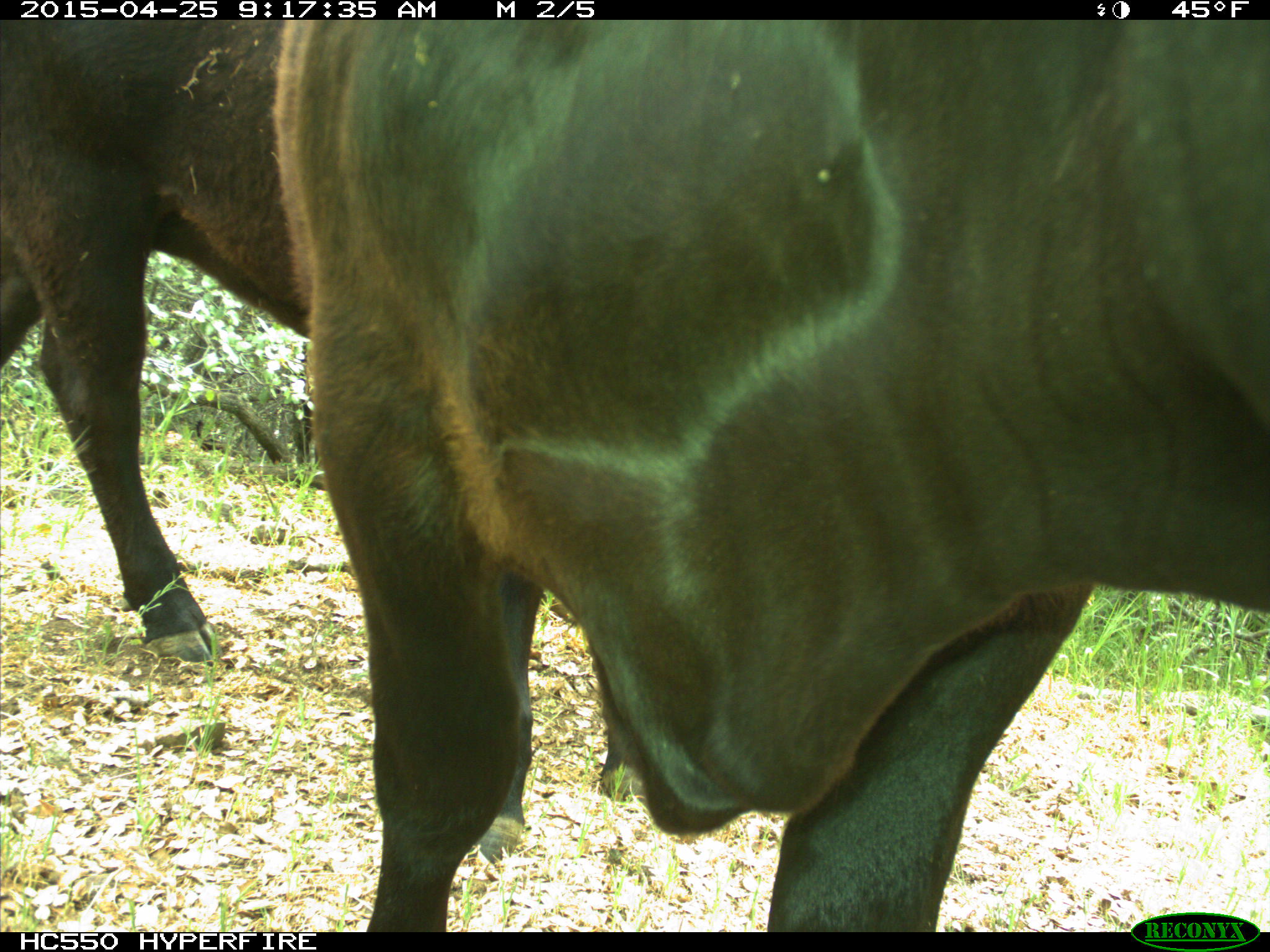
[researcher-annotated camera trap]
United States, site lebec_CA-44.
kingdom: Animalia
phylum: Chordata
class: Mammalia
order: Artiodactyla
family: Suidae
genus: Sus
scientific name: Sus scrofa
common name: wild boar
Sus scrofa (wild boar).